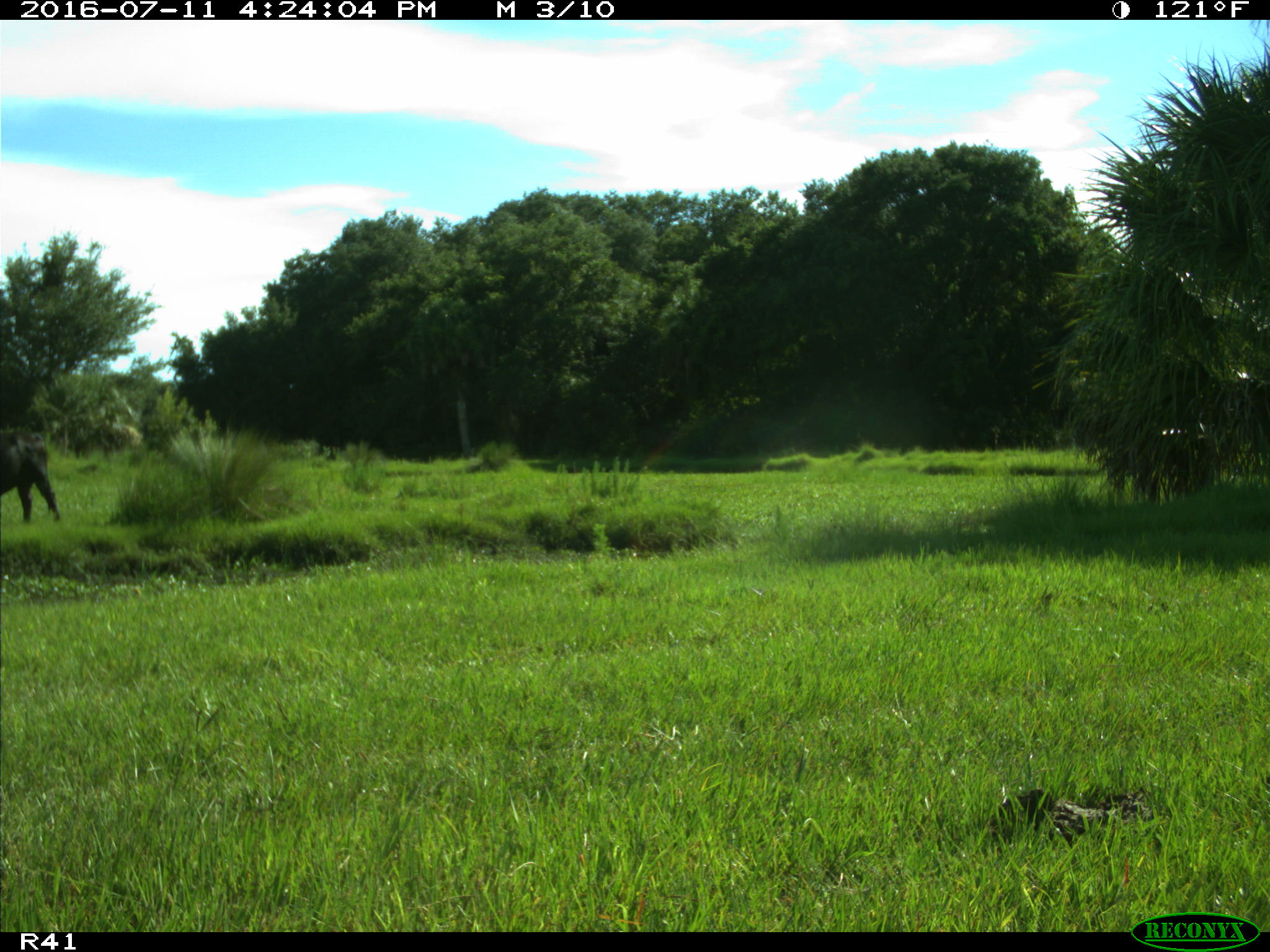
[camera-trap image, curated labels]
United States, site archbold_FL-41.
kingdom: Animalia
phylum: Chordata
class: Mammalia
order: Artiodactyla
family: Bovidae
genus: Bos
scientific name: Bos taurus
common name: domestic cow